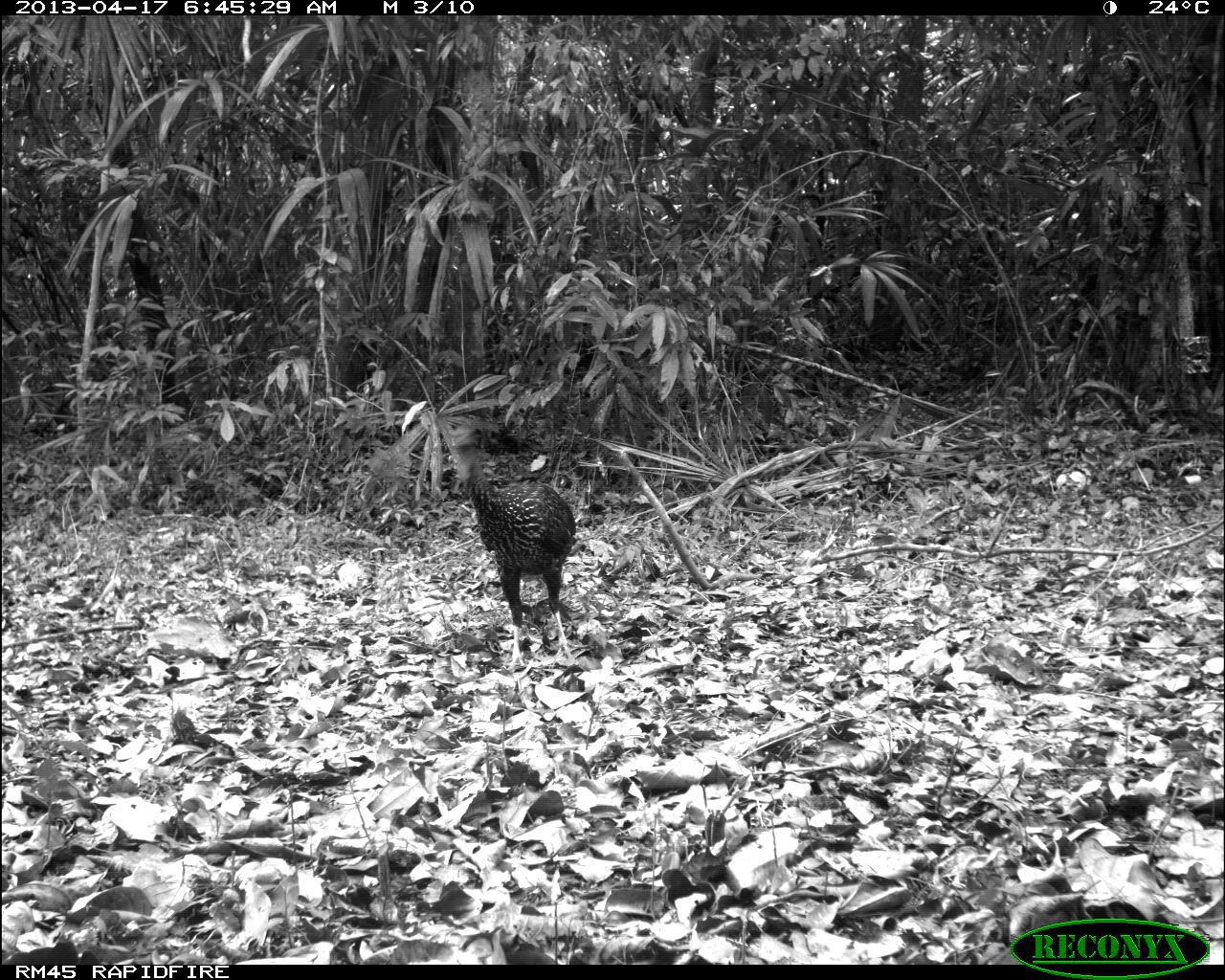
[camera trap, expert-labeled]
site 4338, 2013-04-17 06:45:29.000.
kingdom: Animalia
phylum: Chordata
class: Aves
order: Galliformes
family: Cracidae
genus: Penelope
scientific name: Penelope purpurascens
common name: crested guan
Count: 1.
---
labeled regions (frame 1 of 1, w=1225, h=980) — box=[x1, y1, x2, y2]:
penelope purpurascens: box=[447, 421, 577, 675]